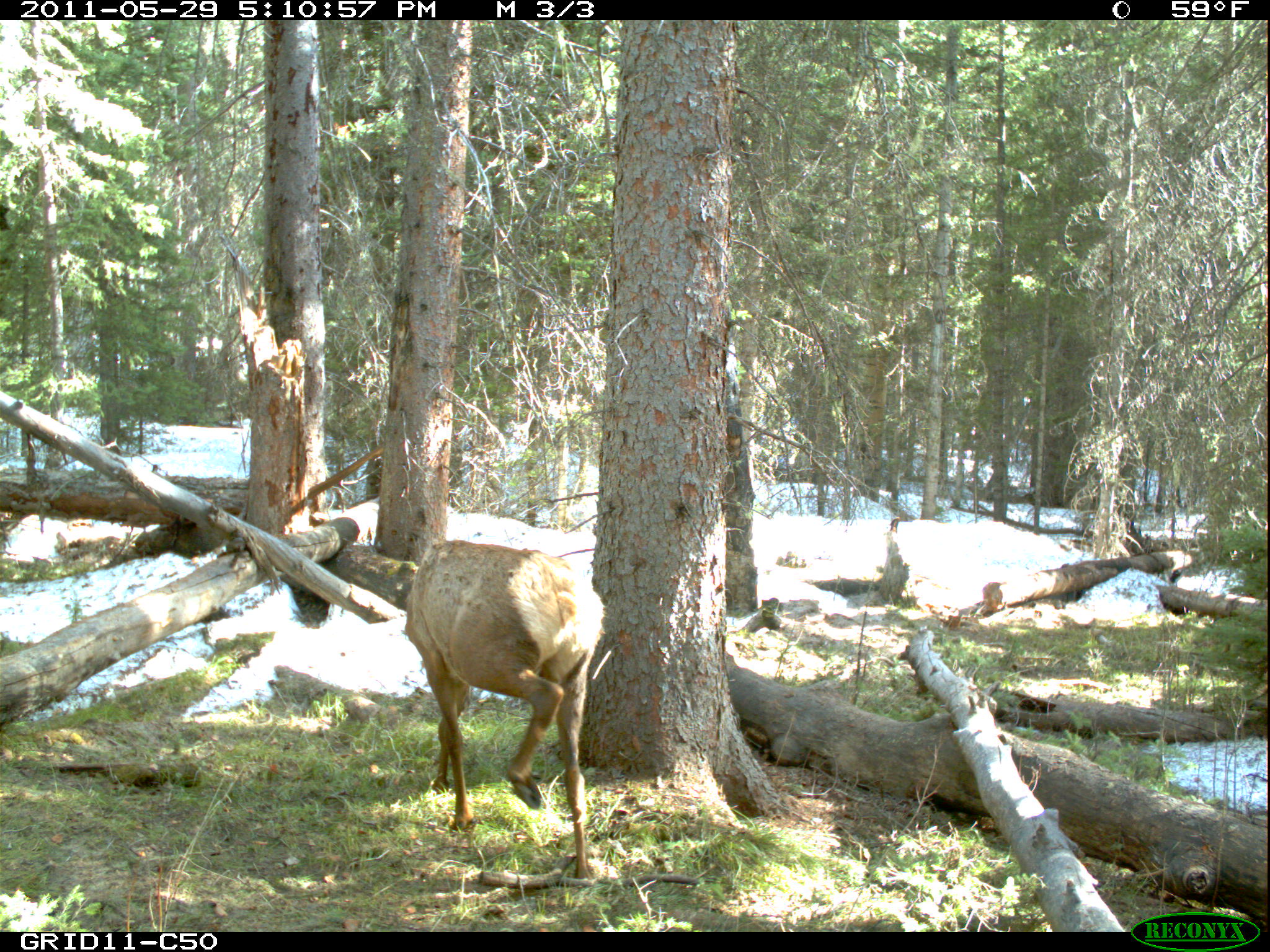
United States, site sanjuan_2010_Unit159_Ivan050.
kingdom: Animalia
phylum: Chordata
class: Mammalia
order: Artiodactyla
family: Cervidae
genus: Cervus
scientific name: Cervus elaphus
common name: red deer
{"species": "Cervus elaphus (red deer)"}